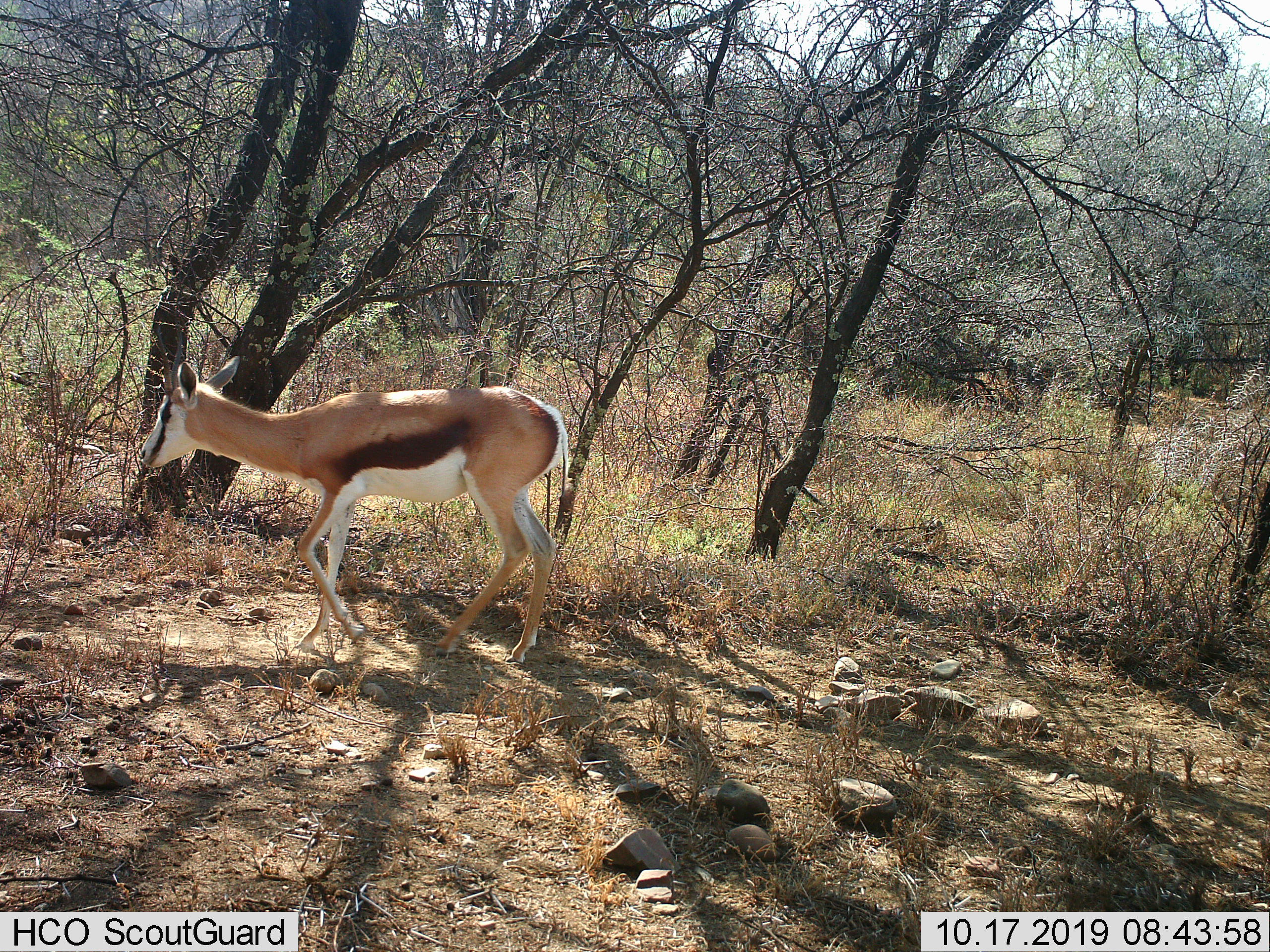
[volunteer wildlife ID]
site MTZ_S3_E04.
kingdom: Animalia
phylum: Chordata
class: Mammalia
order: Artiodactyla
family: Bovidae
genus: Antidorcas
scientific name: Antidorcas marsupialis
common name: springbok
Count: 1.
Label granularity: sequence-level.